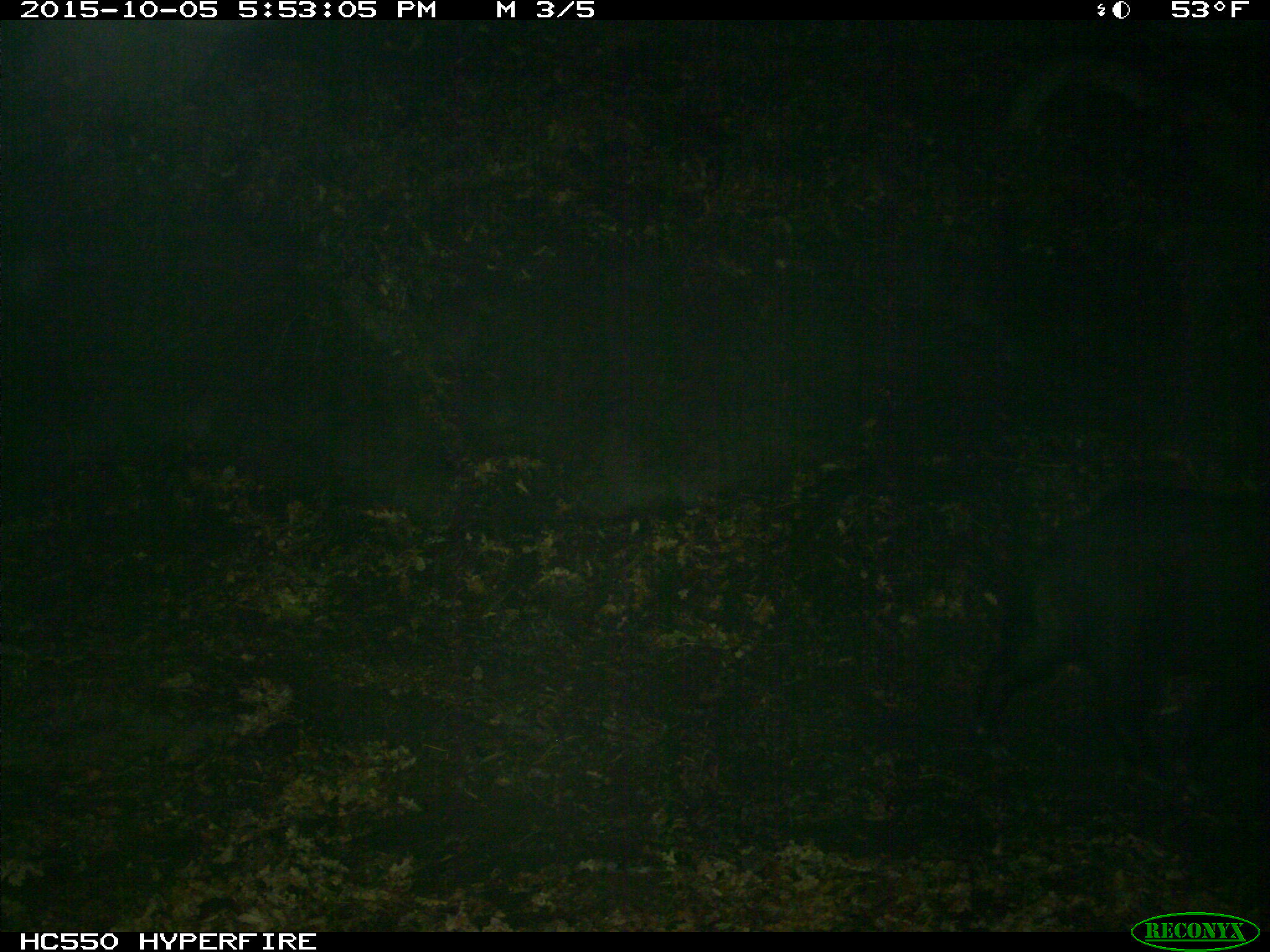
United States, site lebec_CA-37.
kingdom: Animalia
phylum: Chordata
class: Mammalia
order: Artiodactyla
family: Suidae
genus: Sus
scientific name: Sus scrofa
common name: wild boar